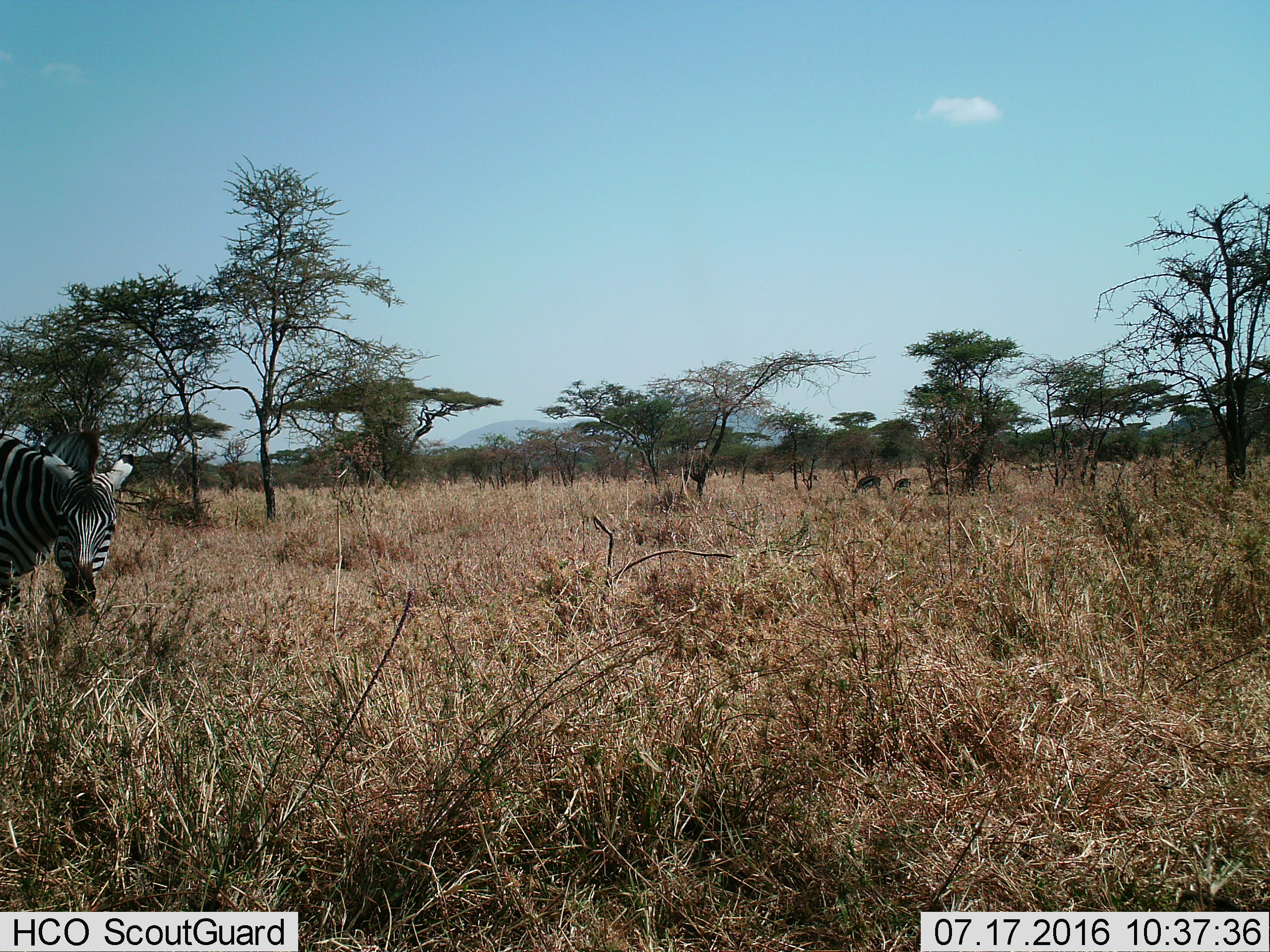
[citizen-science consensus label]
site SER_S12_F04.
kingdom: Animalia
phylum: Chordata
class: Mammalia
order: Perissodactyla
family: Equidae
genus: Equus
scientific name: Equus quagga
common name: plains zebra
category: zebraplains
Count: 1.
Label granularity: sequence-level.